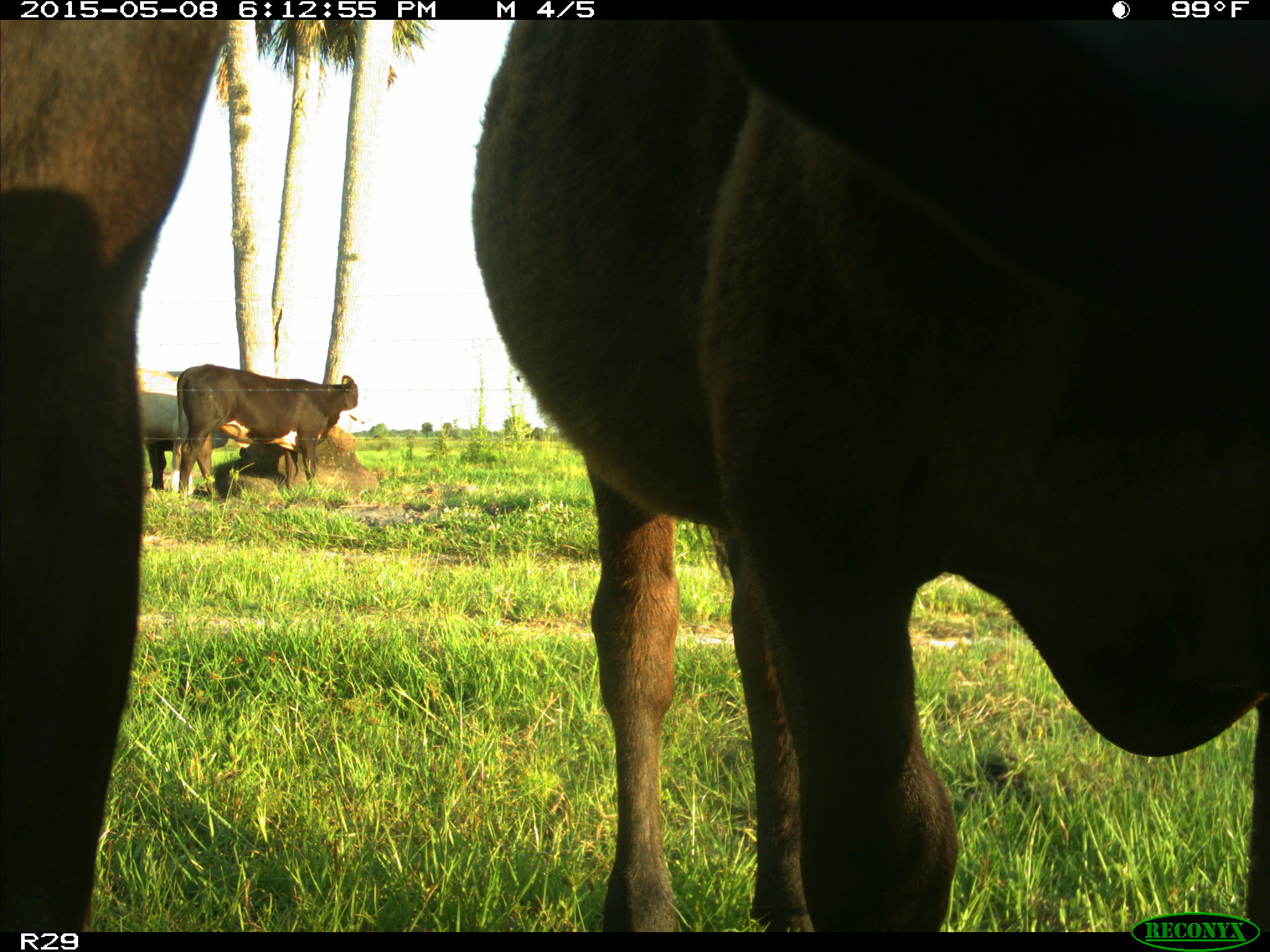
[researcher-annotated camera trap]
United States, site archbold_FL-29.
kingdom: Animalia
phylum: Chordata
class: Mammalia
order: Artiodactyla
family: Bovidae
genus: Bos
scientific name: Bos taurus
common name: domestic cow